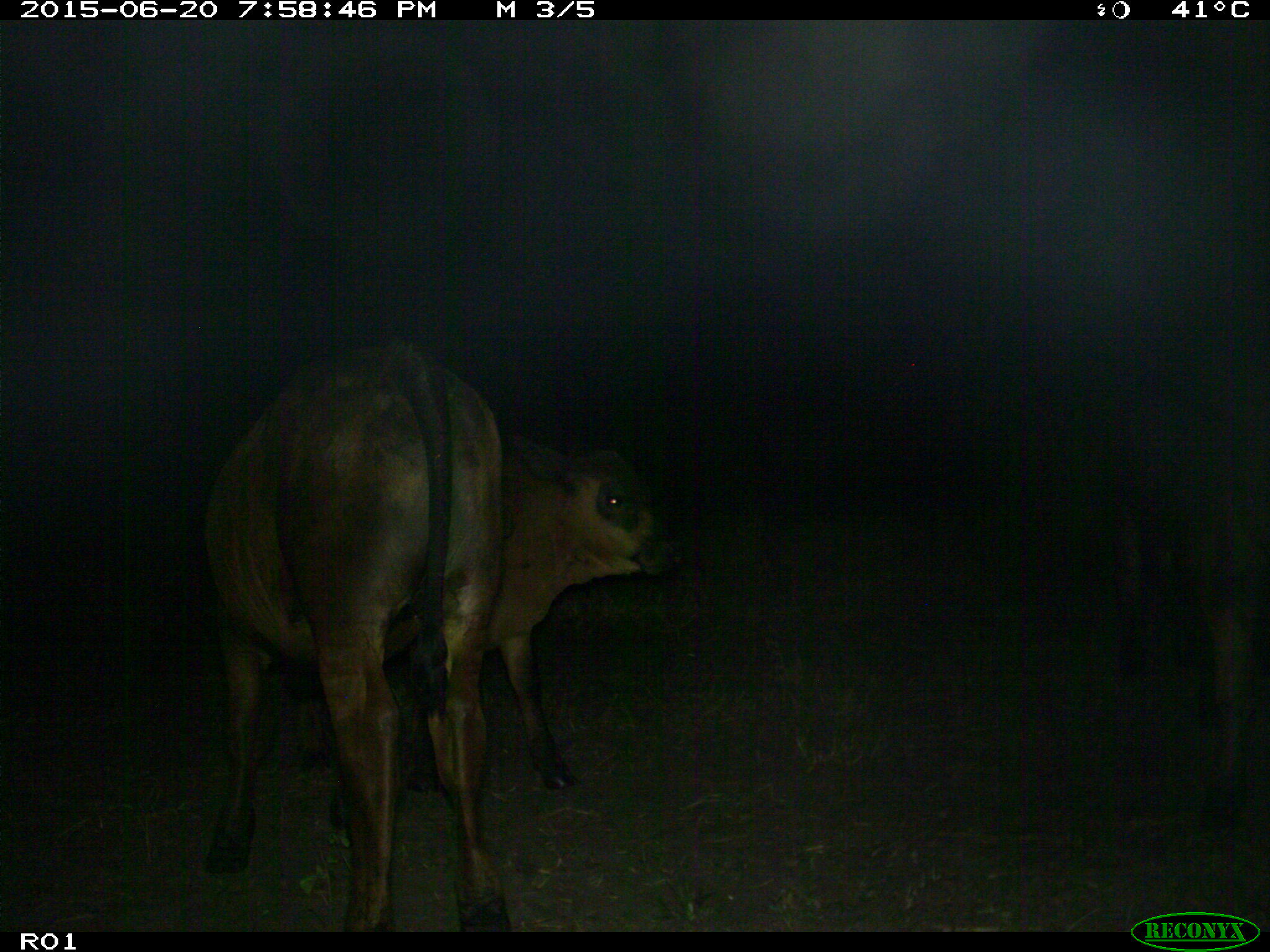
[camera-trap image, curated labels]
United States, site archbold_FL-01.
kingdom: Animalia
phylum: Chordata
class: Mammalia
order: Artiodactyla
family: Bovidae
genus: Bos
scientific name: Bos taurus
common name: domestic cow